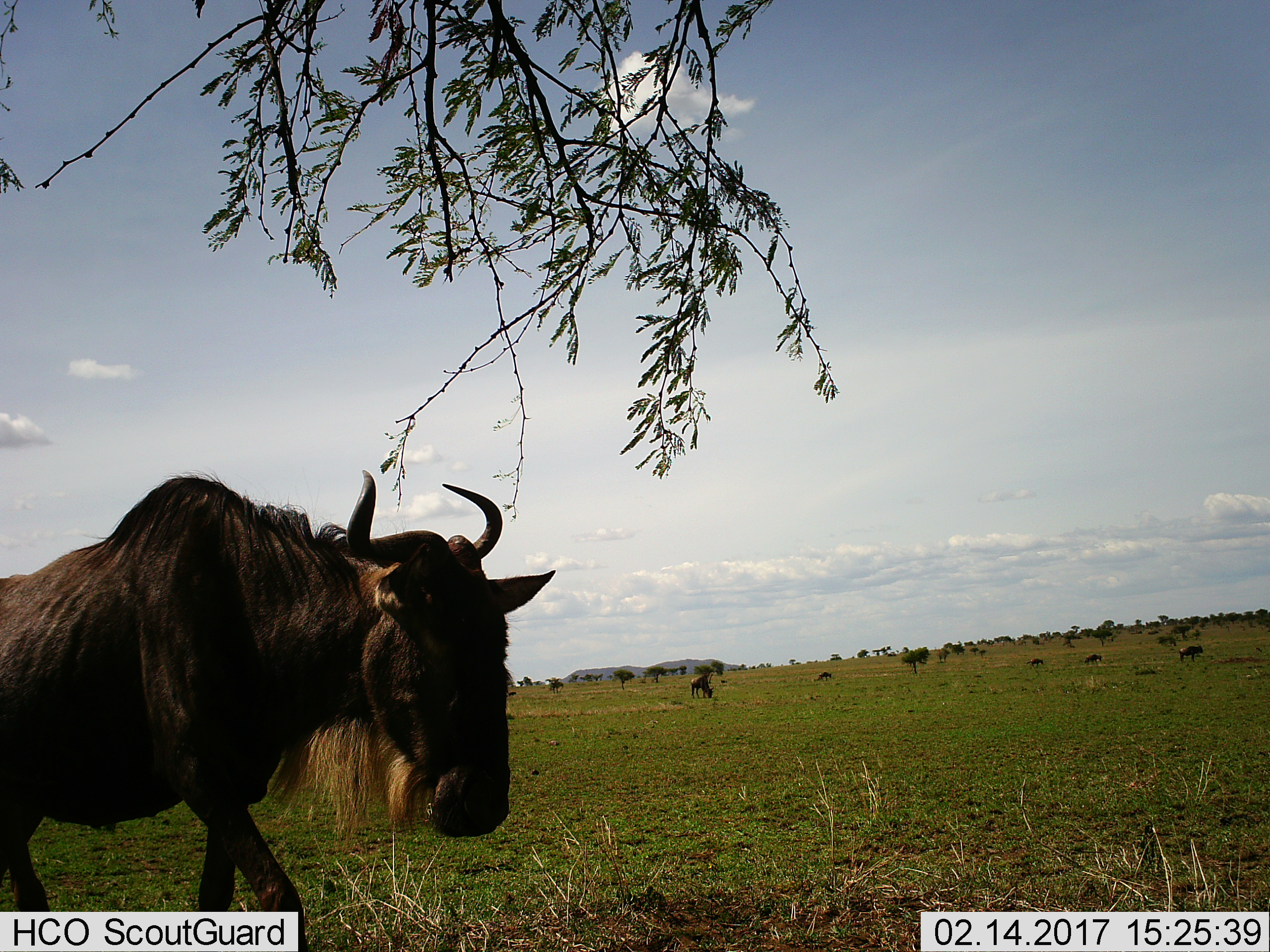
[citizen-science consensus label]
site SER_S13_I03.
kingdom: Animalia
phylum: Chordata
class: Mammalia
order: Artiodactyla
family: Bovidae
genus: Connochaetes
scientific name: Connochaetes taurinus taurinus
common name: blue wildebeest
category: wildebeestblue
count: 6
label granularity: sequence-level